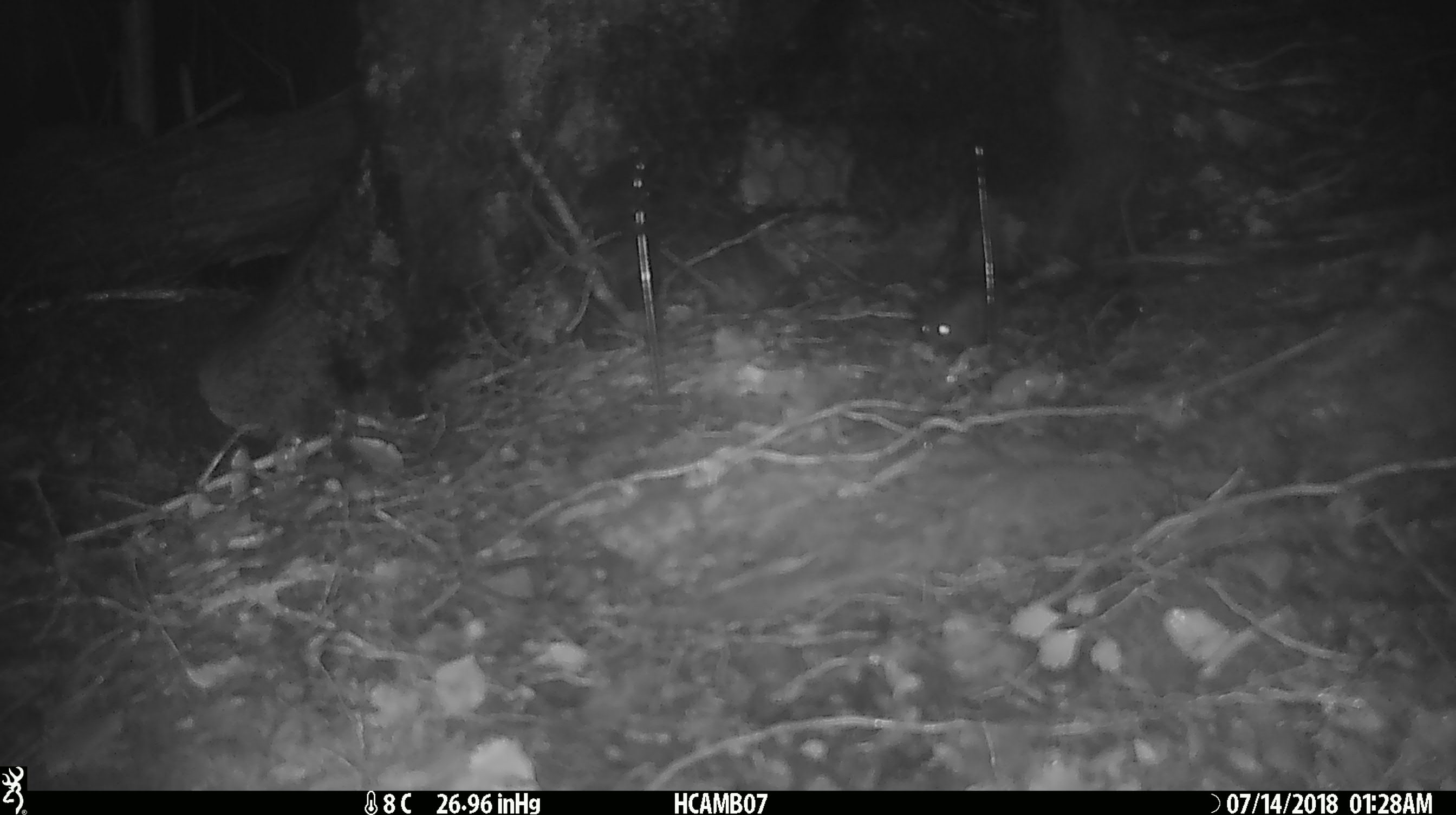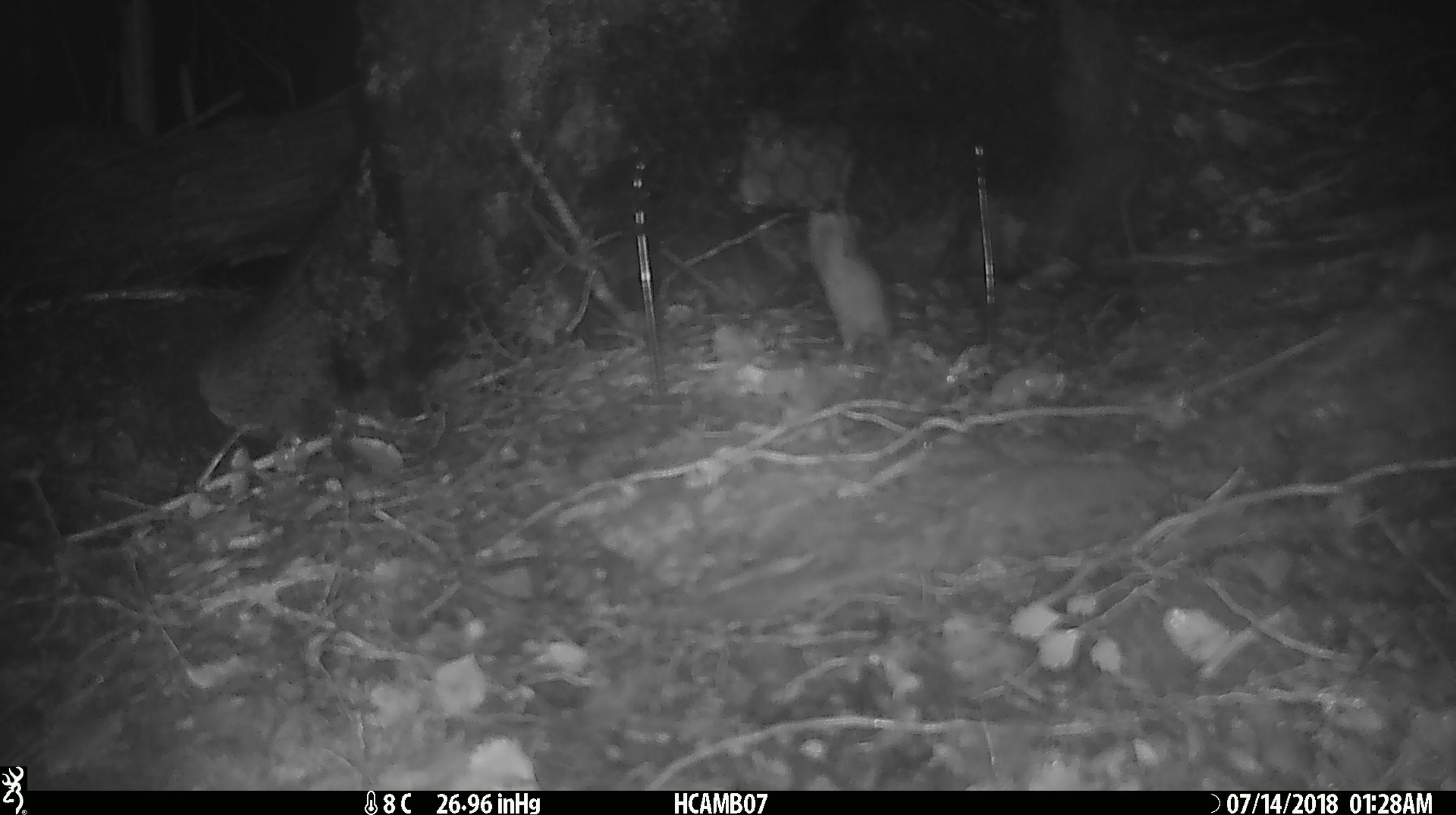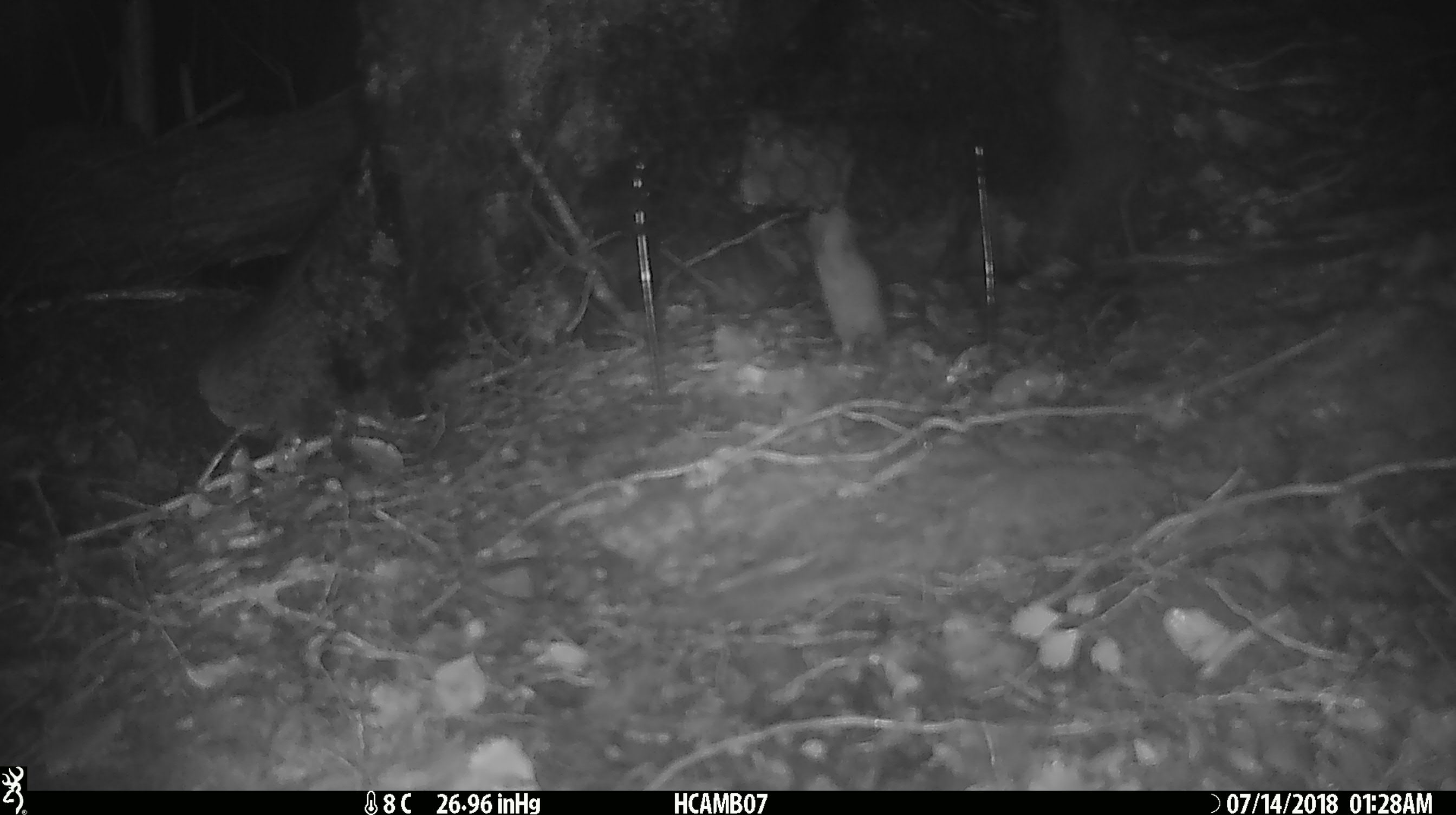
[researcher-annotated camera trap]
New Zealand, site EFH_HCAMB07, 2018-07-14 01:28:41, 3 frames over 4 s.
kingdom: Animalia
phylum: Chordata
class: Mammalia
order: Rodentia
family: Muridae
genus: Mus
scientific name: Mus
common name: mouse